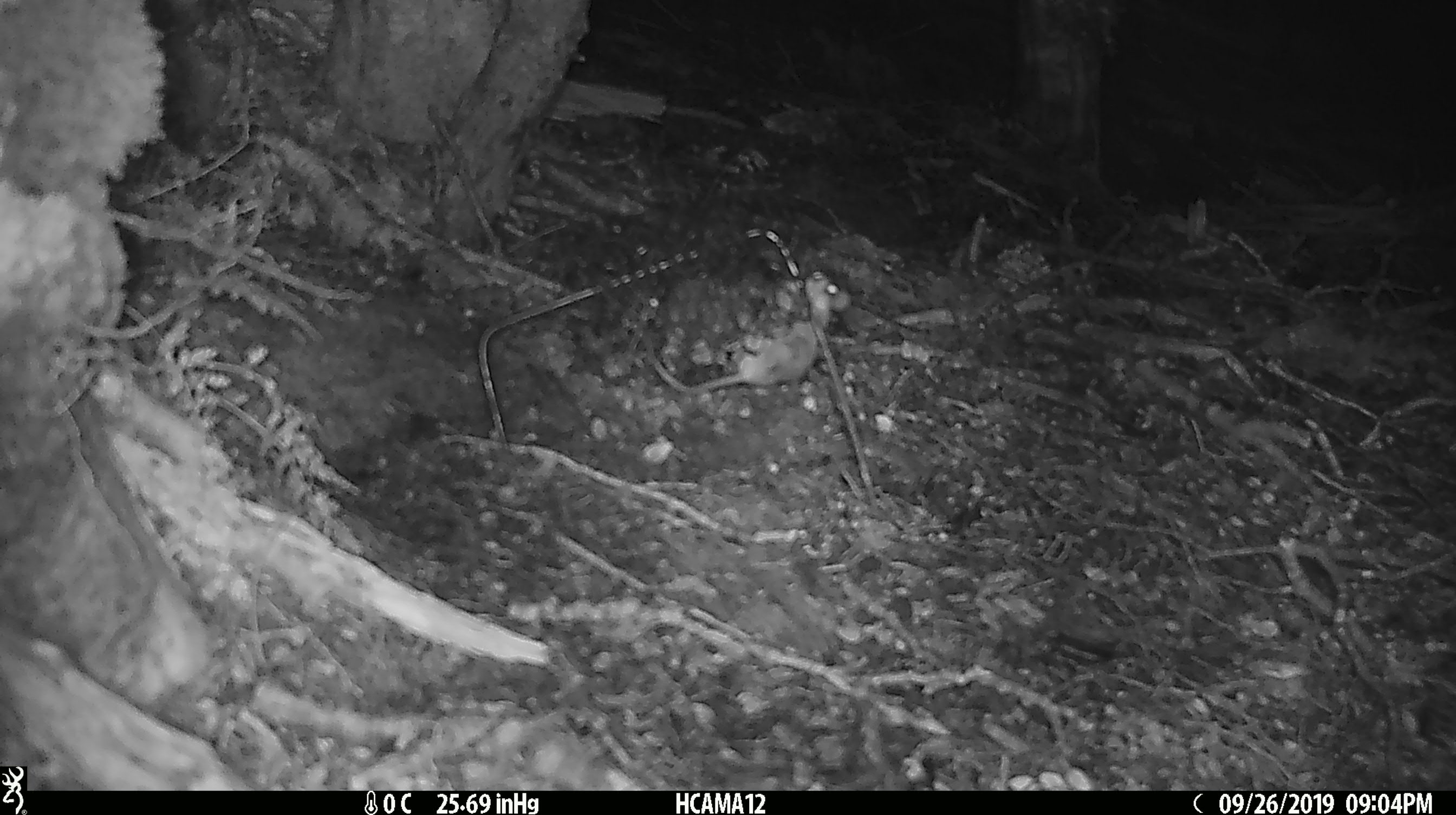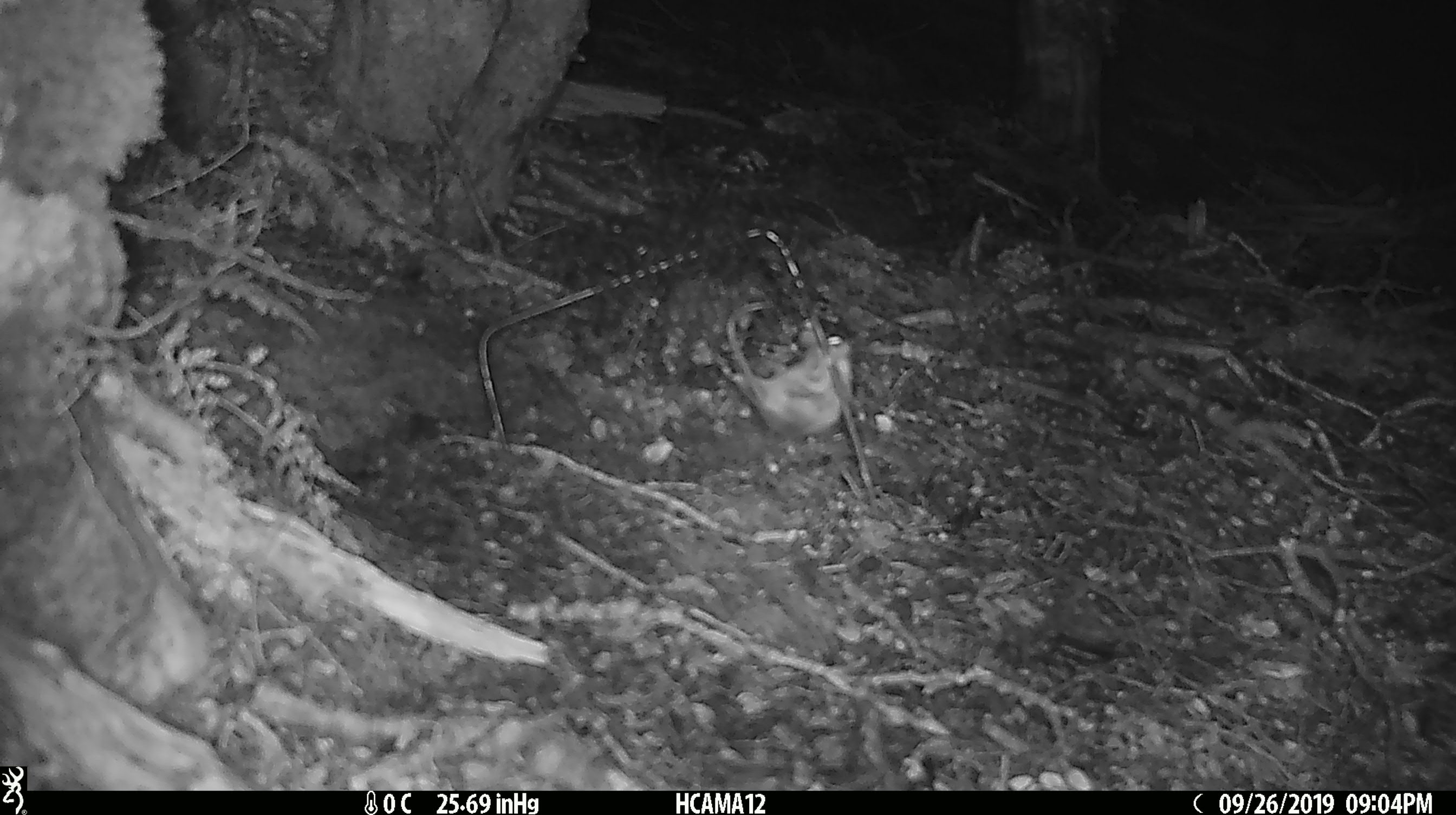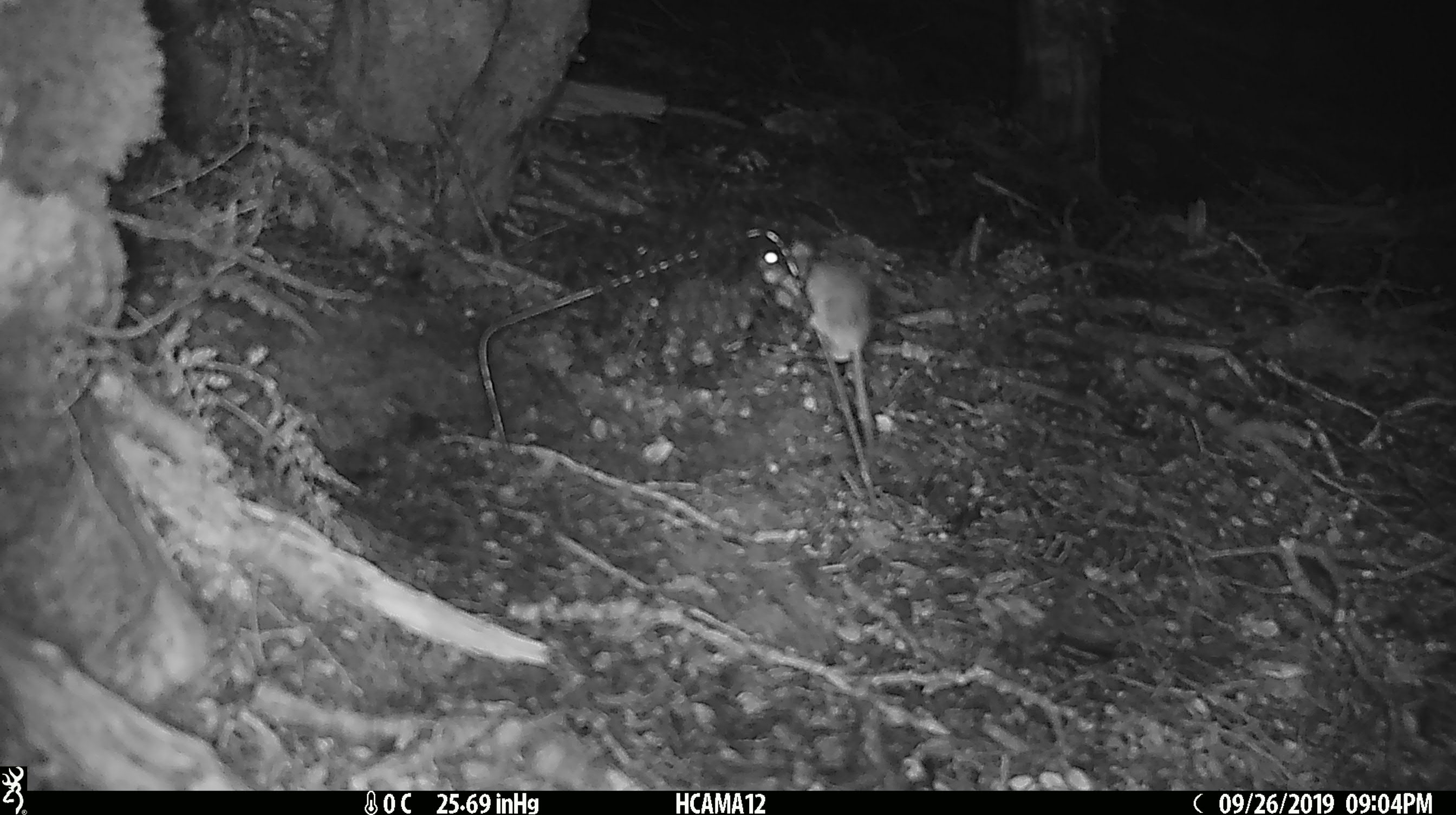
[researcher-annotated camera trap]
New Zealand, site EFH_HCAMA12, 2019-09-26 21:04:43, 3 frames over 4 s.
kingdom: Animalia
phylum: Chordata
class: Mammalia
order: Rodentia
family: Muridae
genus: Mus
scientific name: Mus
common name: mouse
Mouse (Mus).